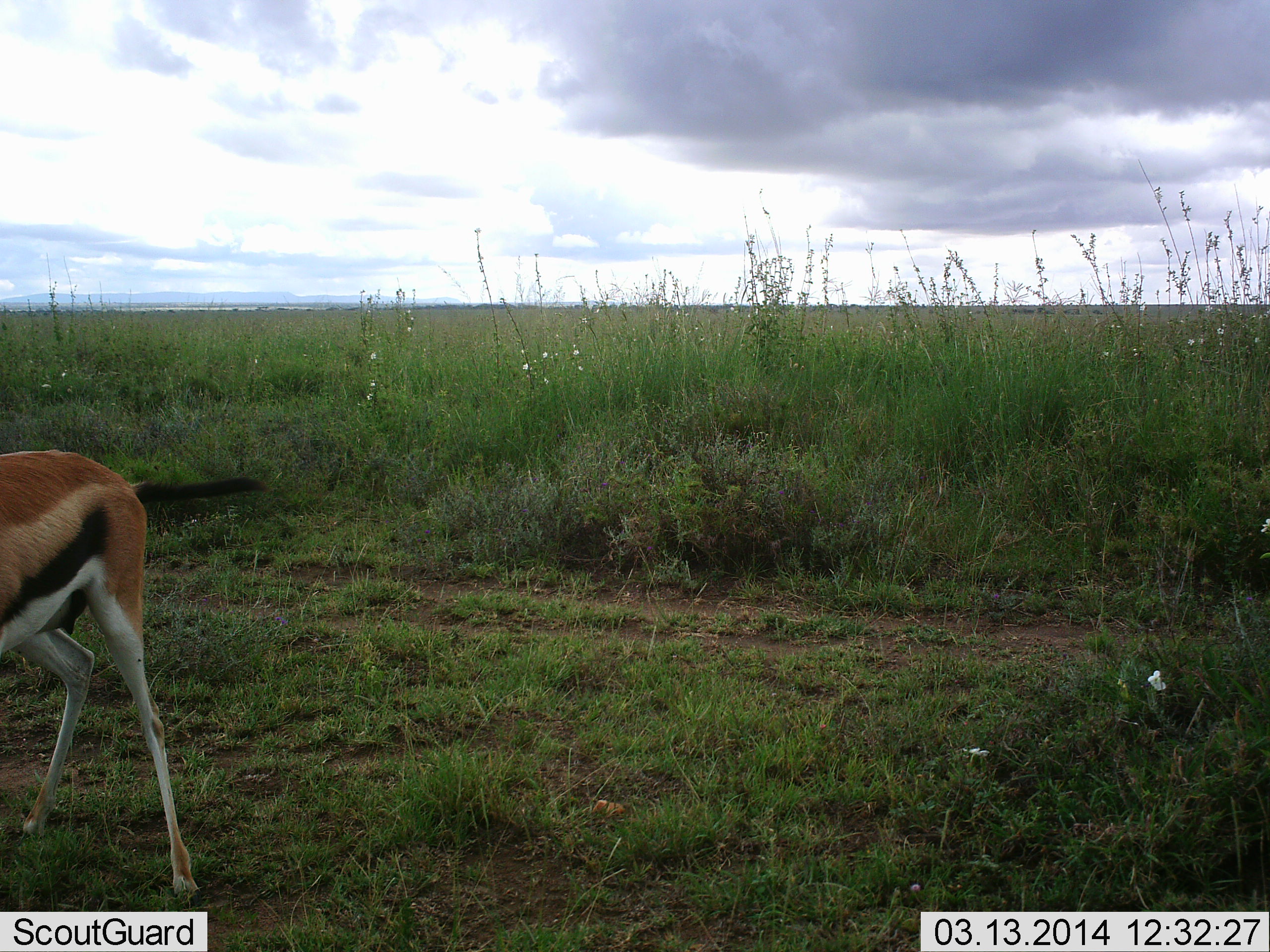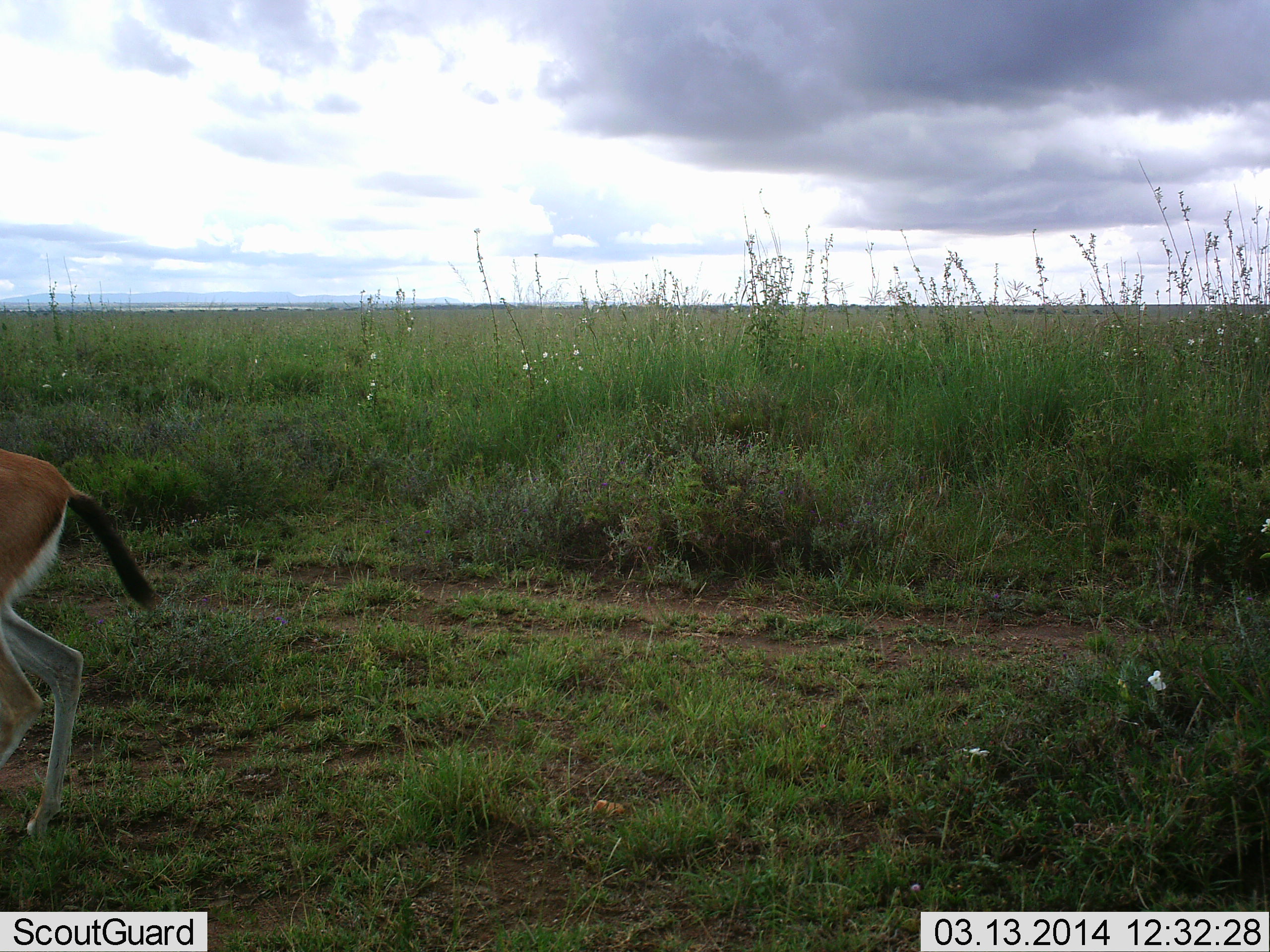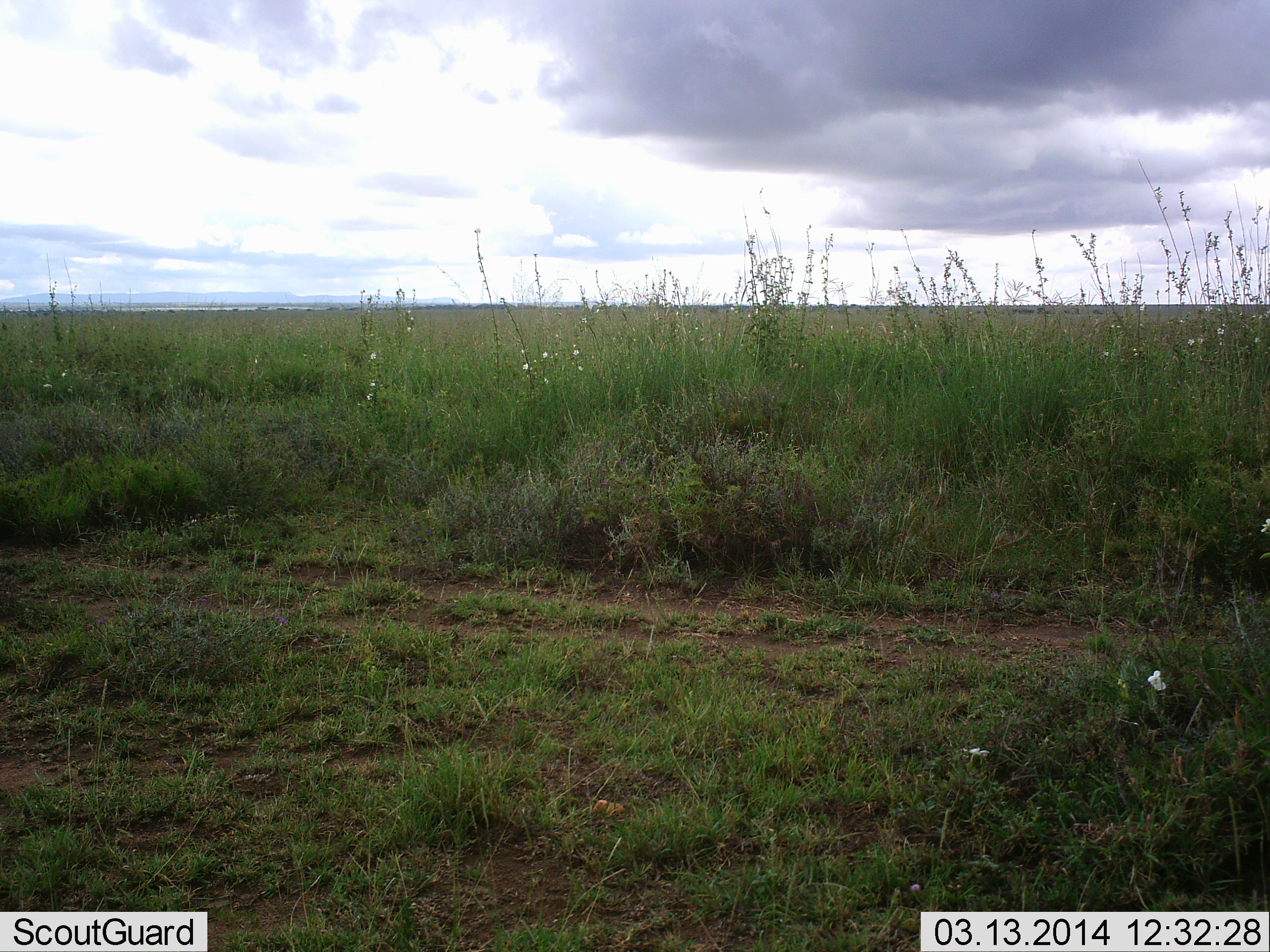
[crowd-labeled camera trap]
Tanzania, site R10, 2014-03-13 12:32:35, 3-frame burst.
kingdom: Animalia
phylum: Chordata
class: Mammalia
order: Artiodactyla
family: Bovidae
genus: Eudorcas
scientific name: Eudorcas thomsonii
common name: thomson's gazelle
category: gazellethomsons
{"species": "gazellethomsons (thomson's gazelle) (Eudorcas thomsonii)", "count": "1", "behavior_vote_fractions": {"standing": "10%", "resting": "0%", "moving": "100%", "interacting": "0%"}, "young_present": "0%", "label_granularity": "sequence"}